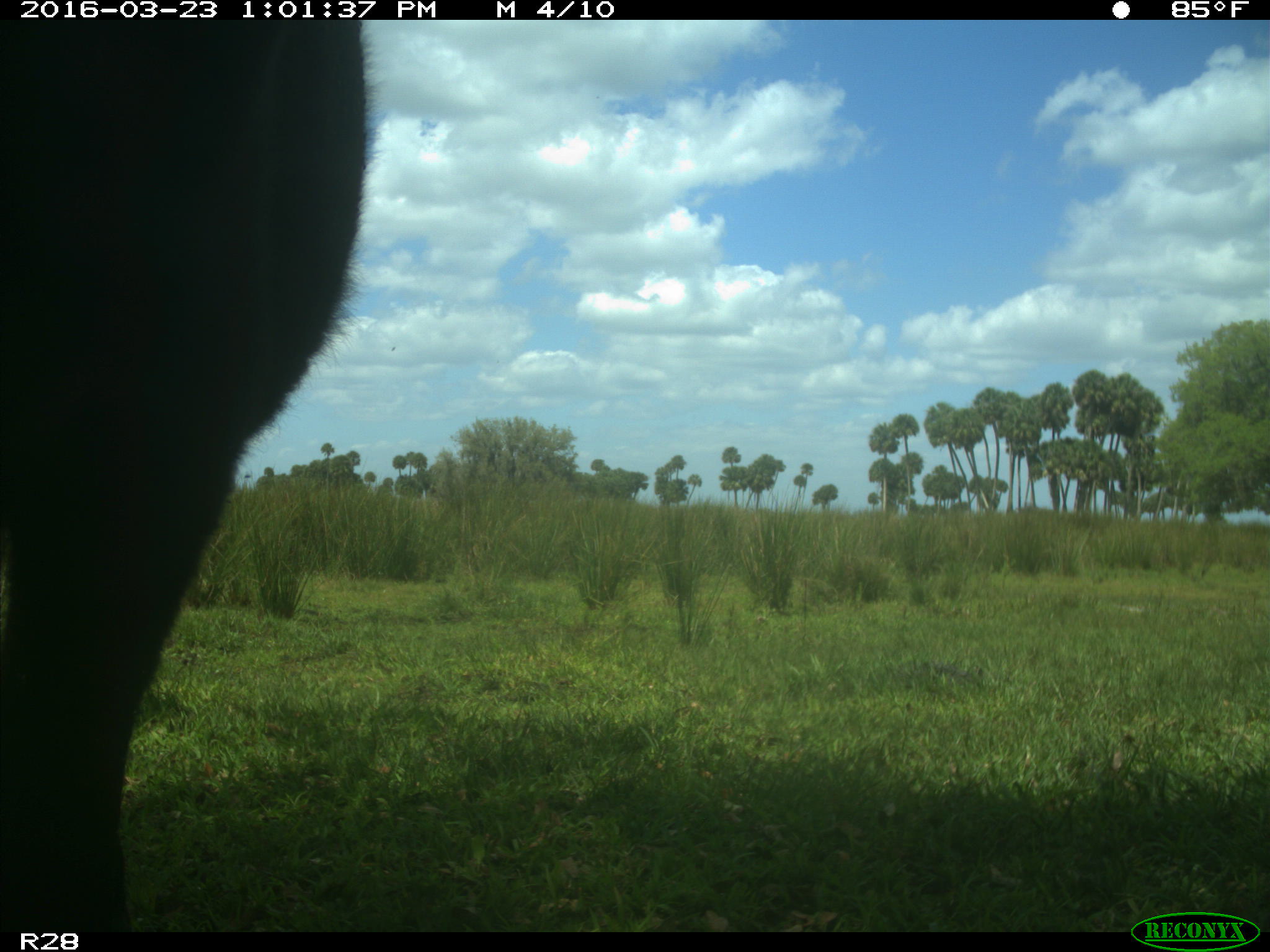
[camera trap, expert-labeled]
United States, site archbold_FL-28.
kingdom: Animalia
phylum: Chordata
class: Mammalia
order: Artiodactyla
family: Bovidae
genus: Bos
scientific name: Bos taurus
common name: domestic cow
Bos taurus (domestic cow).